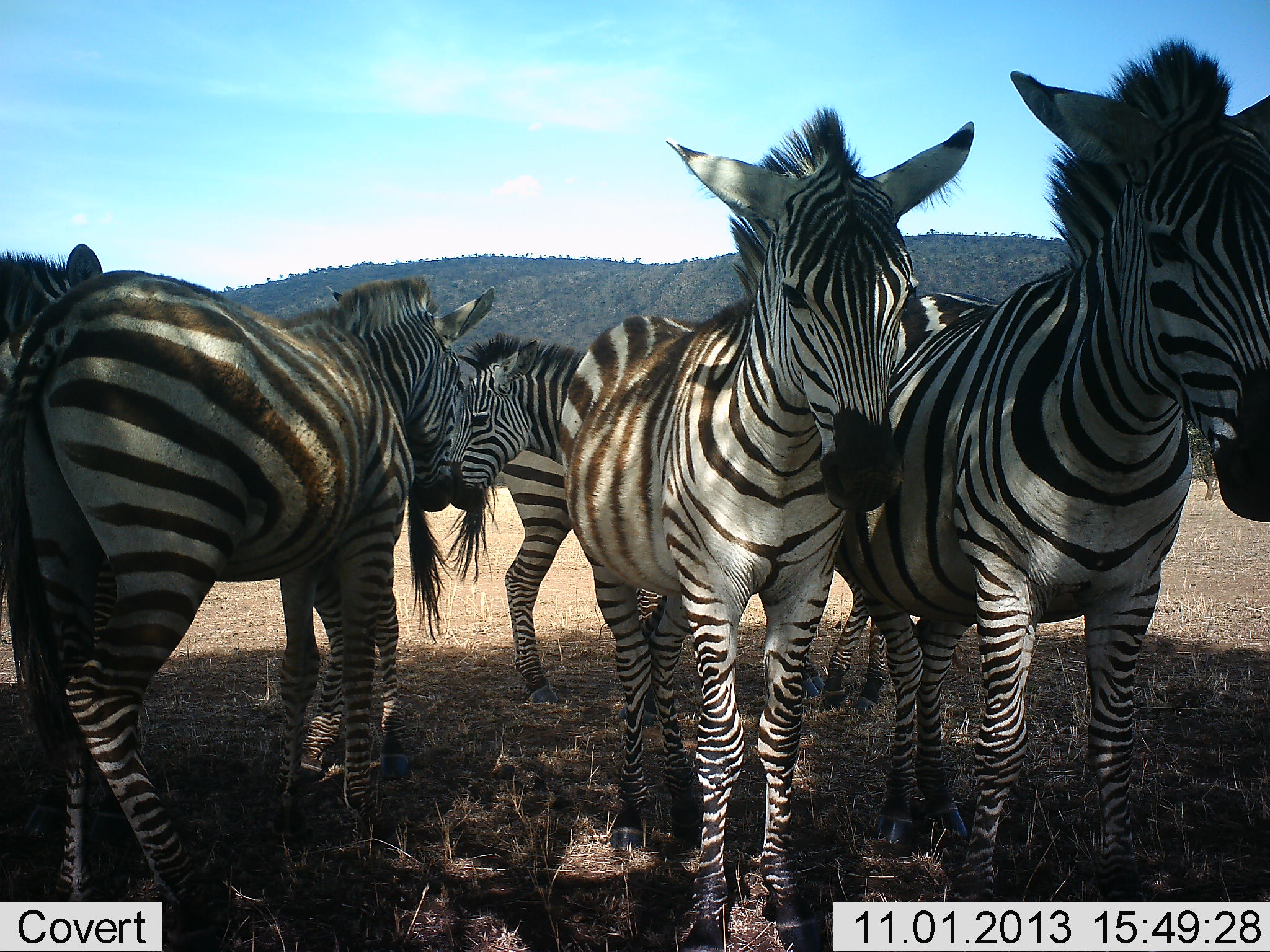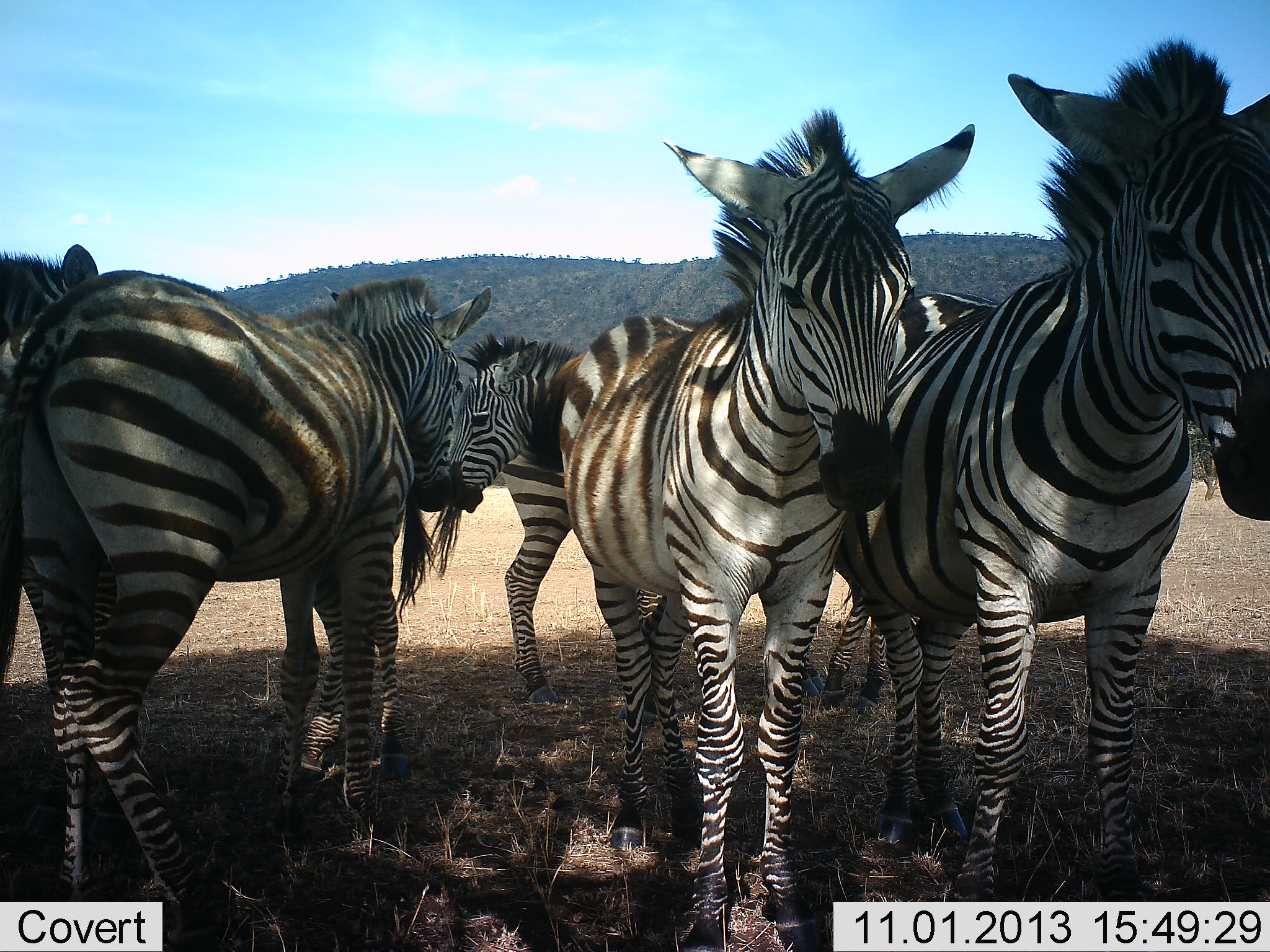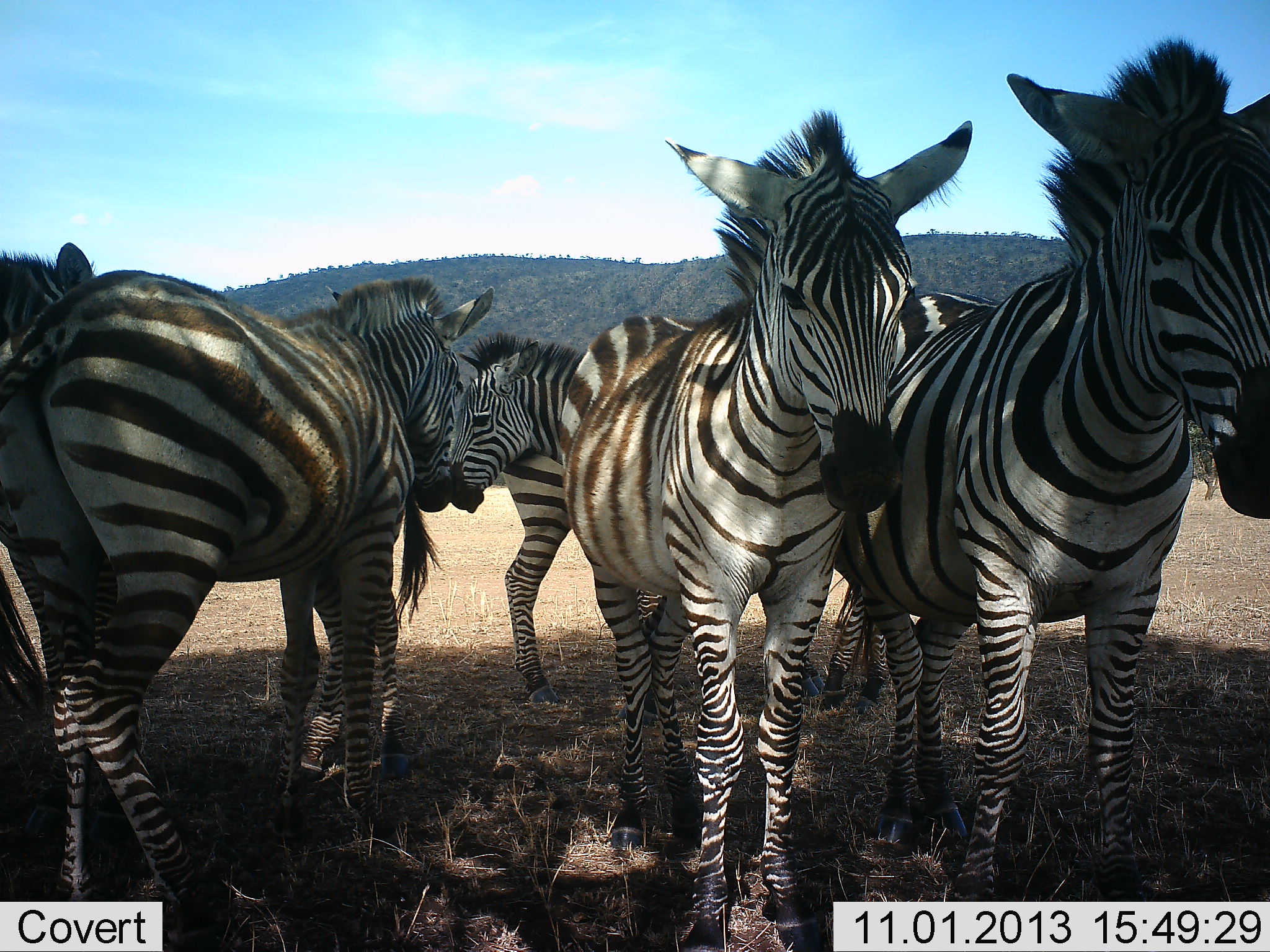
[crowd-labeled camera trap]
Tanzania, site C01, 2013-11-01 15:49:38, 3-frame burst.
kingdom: Animalia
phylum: Chordata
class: Mammalia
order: Perissodactyla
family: Equidae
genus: Equus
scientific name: Equus quagga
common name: plains zebra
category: zebra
Zebra (plains zebra) (Equus quagga), count 5. Behavior (volunteer vote fractions): standing 100%, resting 10%, moving 0%, interacting 0%. Young present (vote fraction): 0%. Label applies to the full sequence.